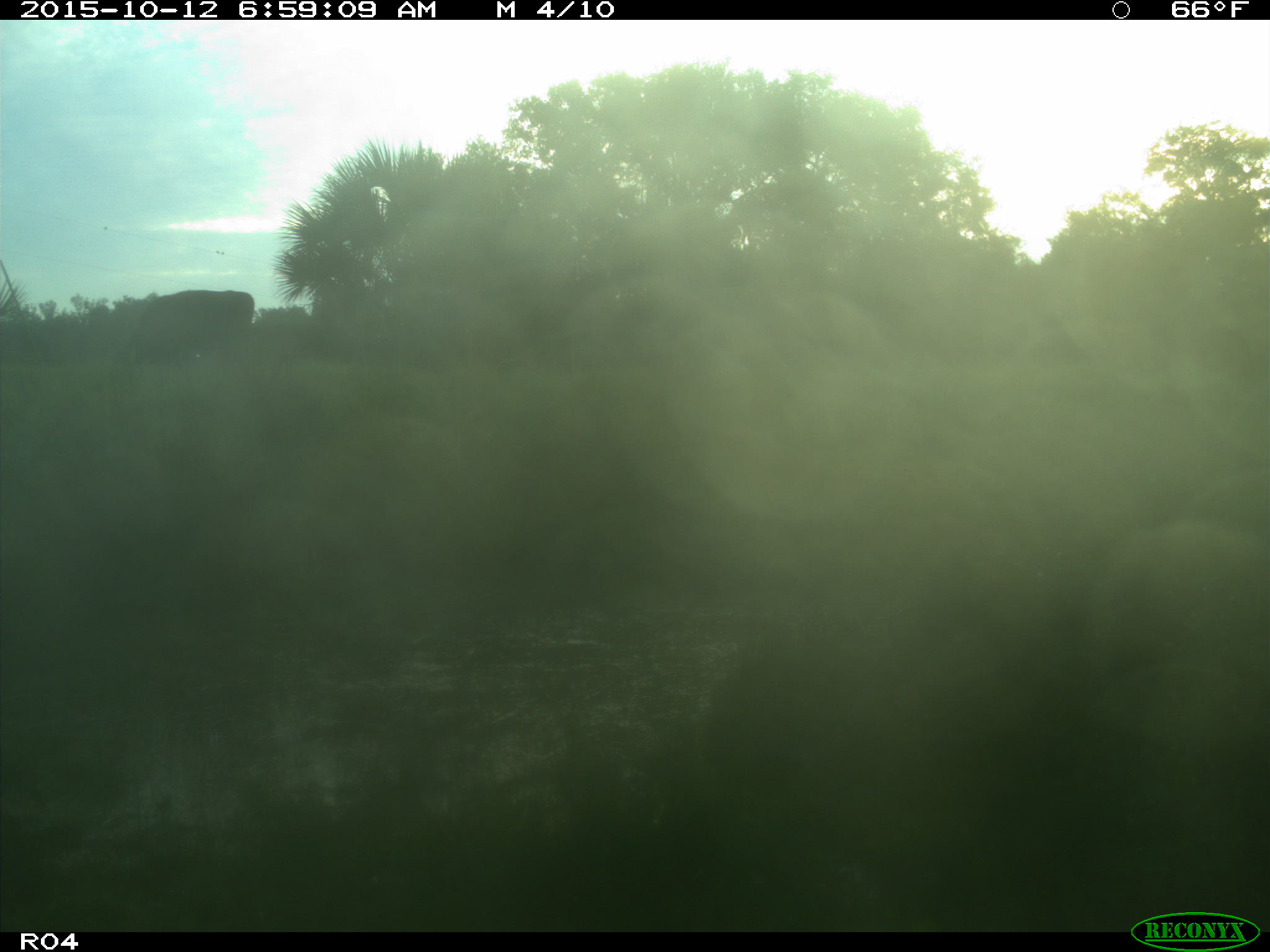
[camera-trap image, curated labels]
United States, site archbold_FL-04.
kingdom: Animalia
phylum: Chordata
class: Mammalia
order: Artiodactyla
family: Bovidae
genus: Bos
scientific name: Bos taurus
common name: domestic cow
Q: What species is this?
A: Bos taurus (domestic cow).